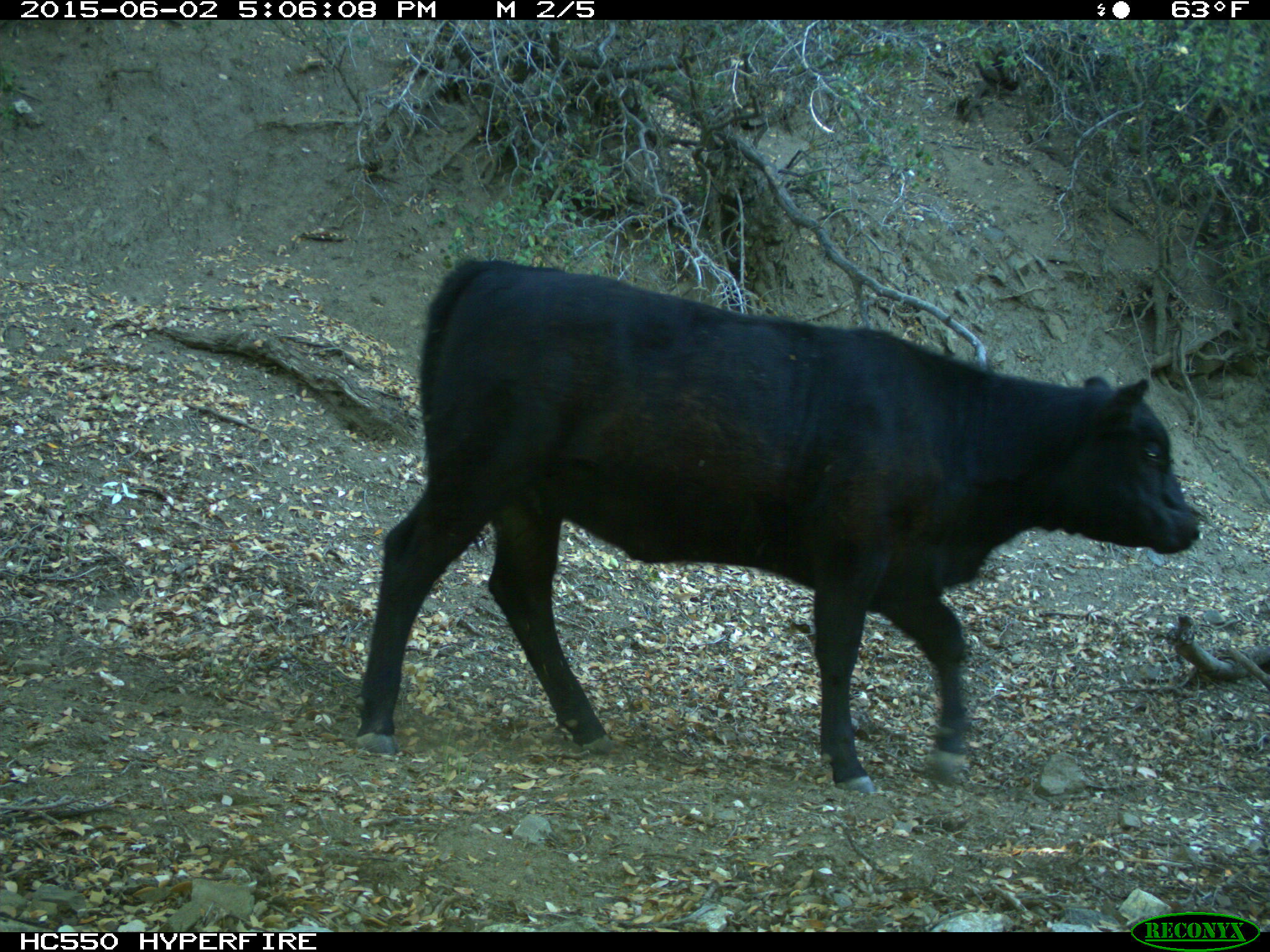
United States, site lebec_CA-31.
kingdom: Animalia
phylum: Chordata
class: Mammalia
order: Artiodactyla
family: Bovidae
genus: Bos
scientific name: Bos taurus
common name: domestic cow